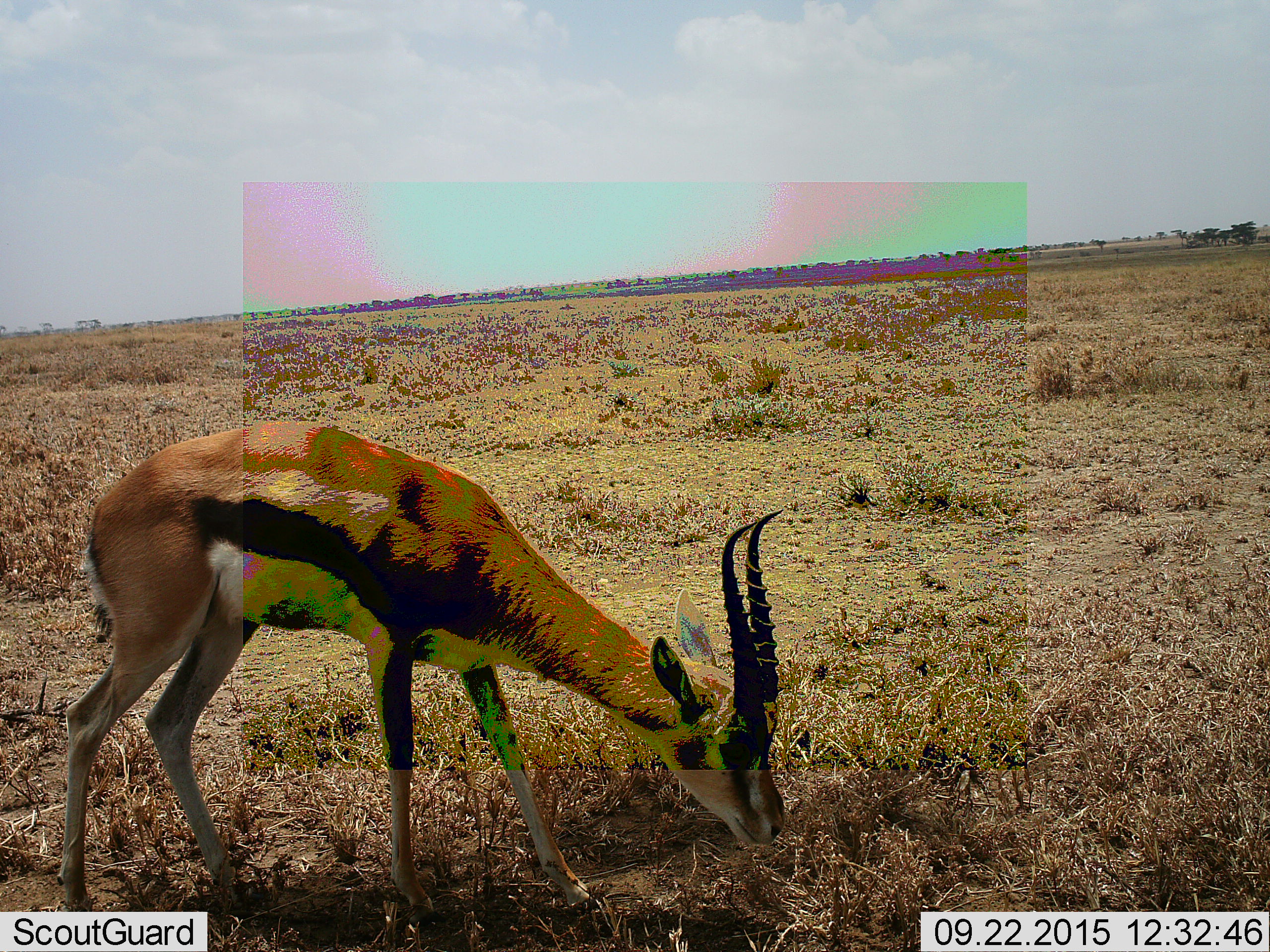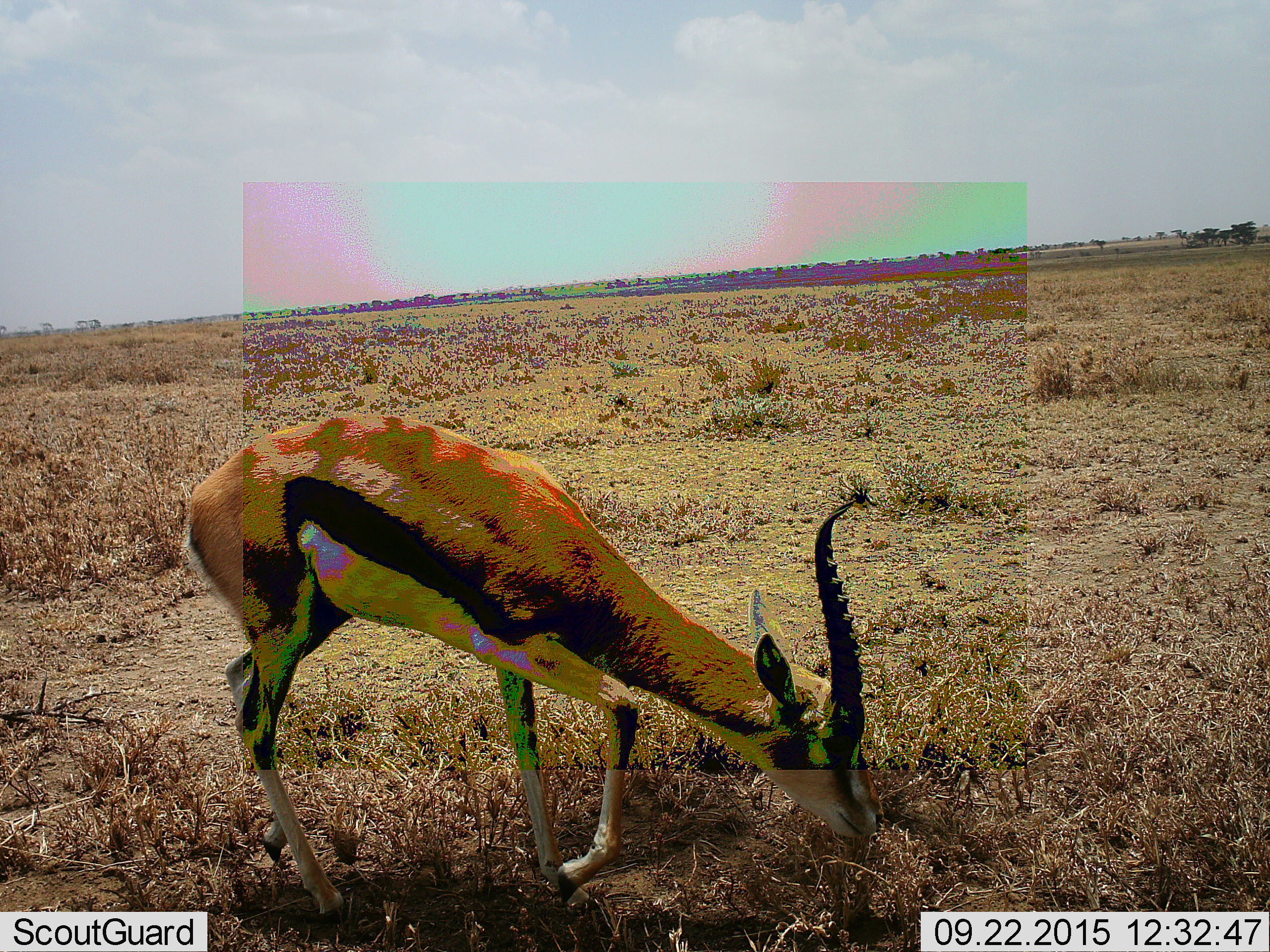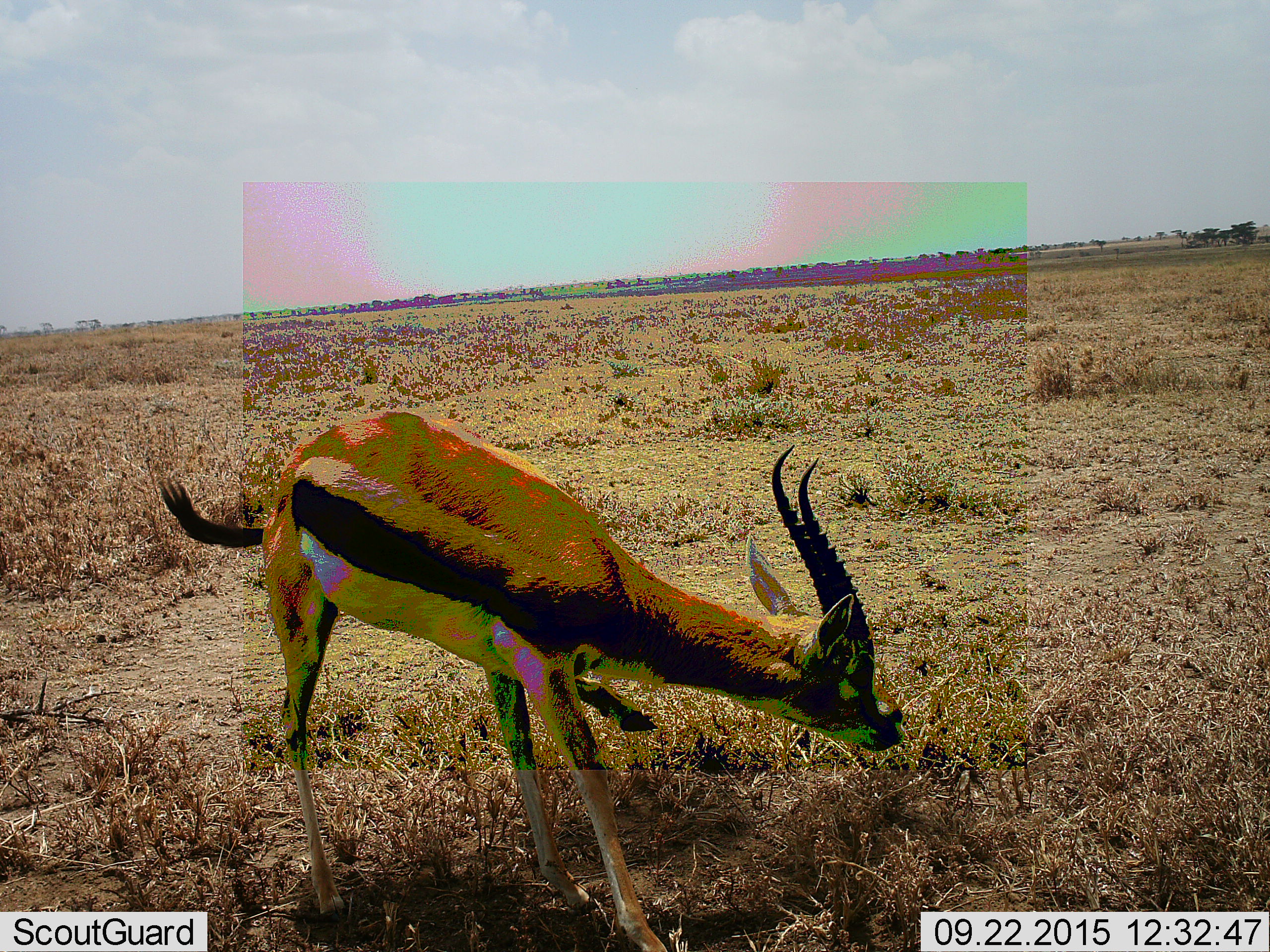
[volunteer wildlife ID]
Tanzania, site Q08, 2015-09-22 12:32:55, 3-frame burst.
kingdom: Animalia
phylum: Chordata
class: Mammalia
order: Artiodactyla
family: Bovidae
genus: Eudorcas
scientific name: Eudorcas thomsonii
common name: thomson's gazelle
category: gazellethomsons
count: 1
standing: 12%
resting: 0%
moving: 38%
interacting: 0%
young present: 0%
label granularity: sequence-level